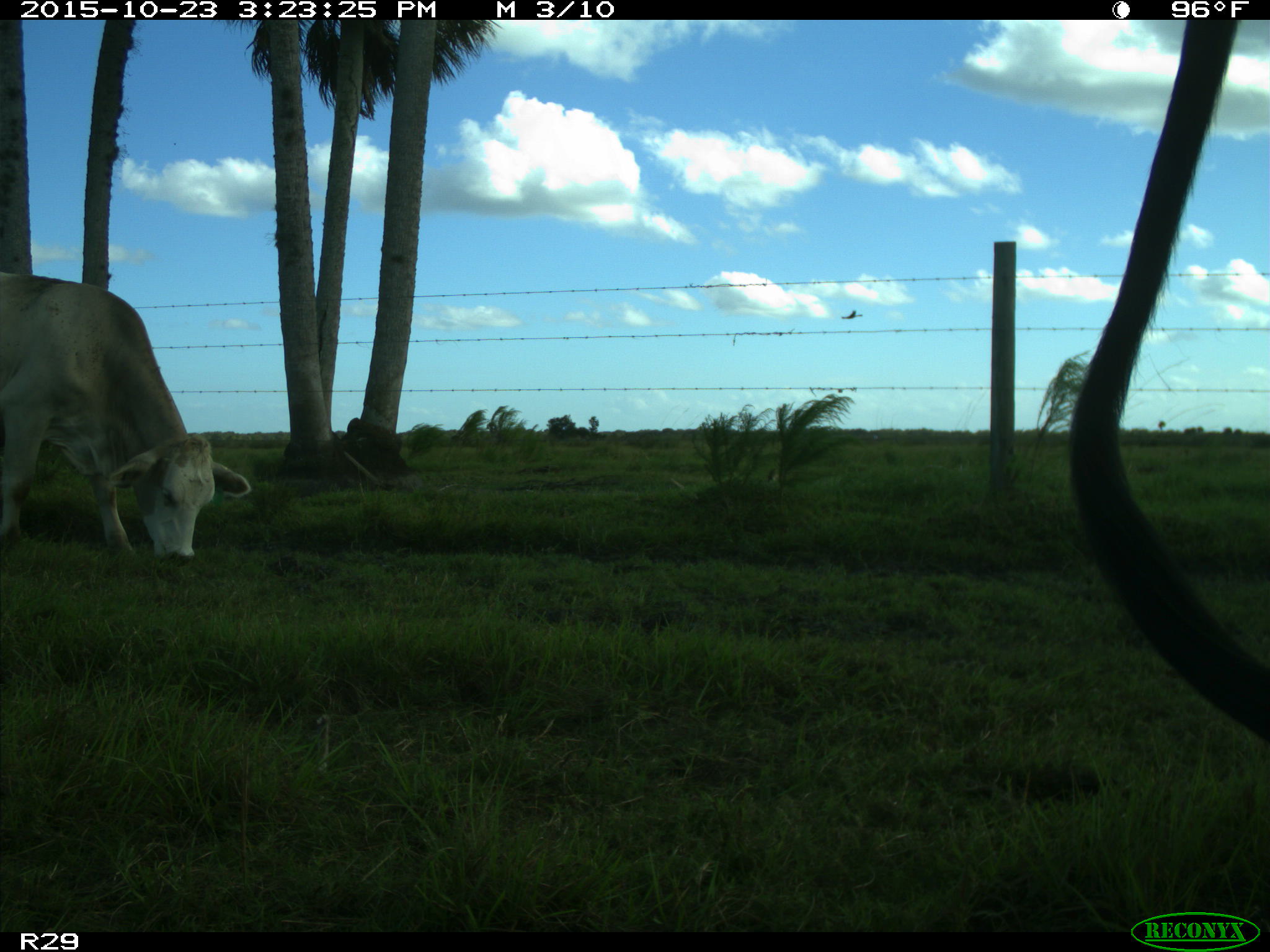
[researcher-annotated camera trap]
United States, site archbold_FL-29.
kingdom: Animalia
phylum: Chordata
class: Mammalia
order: Artiodactyla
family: Bovidae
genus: Bos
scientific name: Bos taurus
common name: domestic cow